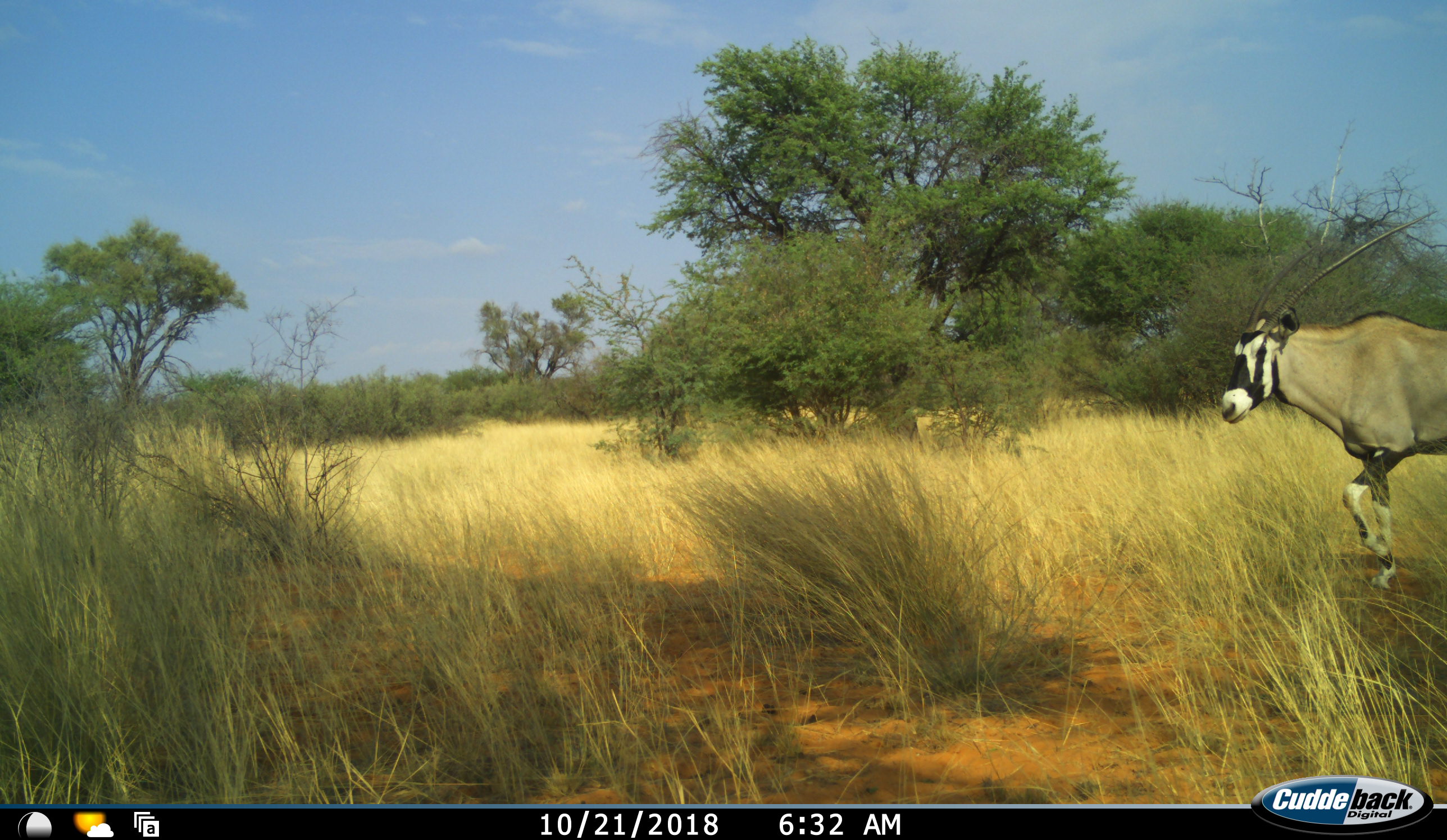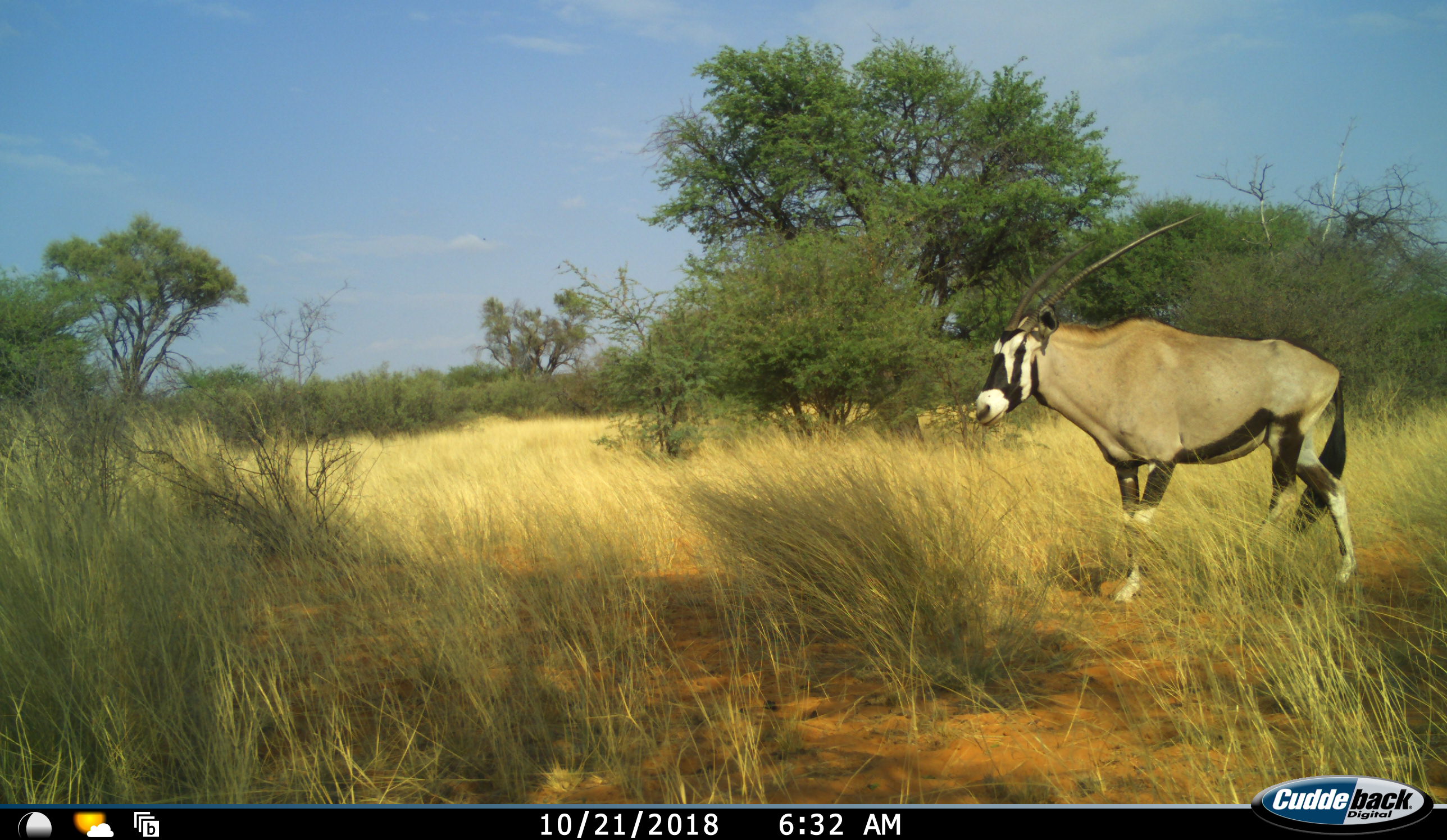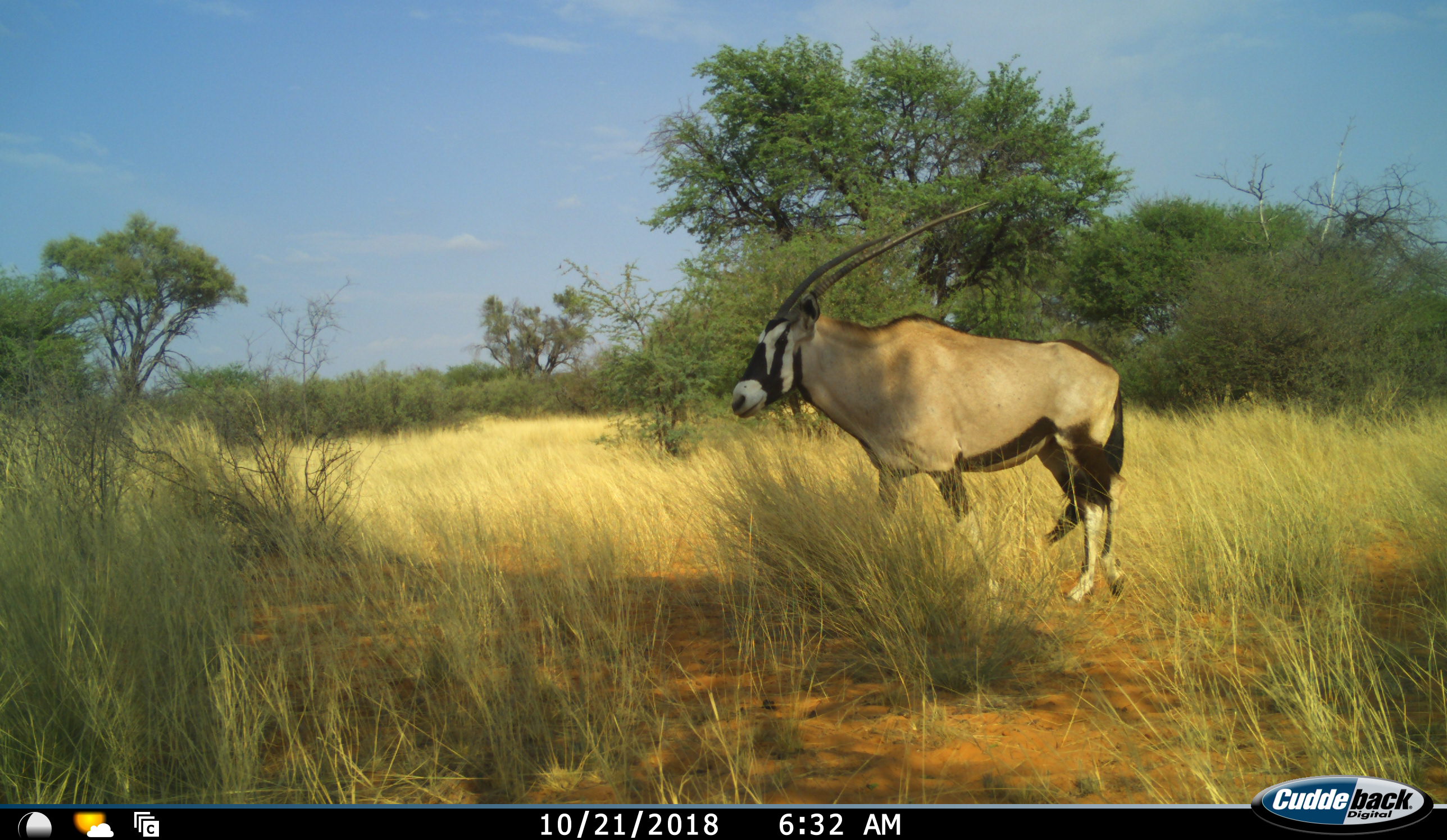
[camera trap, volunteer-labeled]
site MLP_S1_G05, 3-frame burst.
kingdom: Animalia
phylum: Chordata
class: Mammalia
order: Artiodactyla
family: Bovidae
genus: Oryx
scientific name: Oryx gazella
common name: gemsbok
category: oryx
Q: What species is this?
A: Oryx (gemsbok) (Oryx gazella).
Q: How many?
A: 1.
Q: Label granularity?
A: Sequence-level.